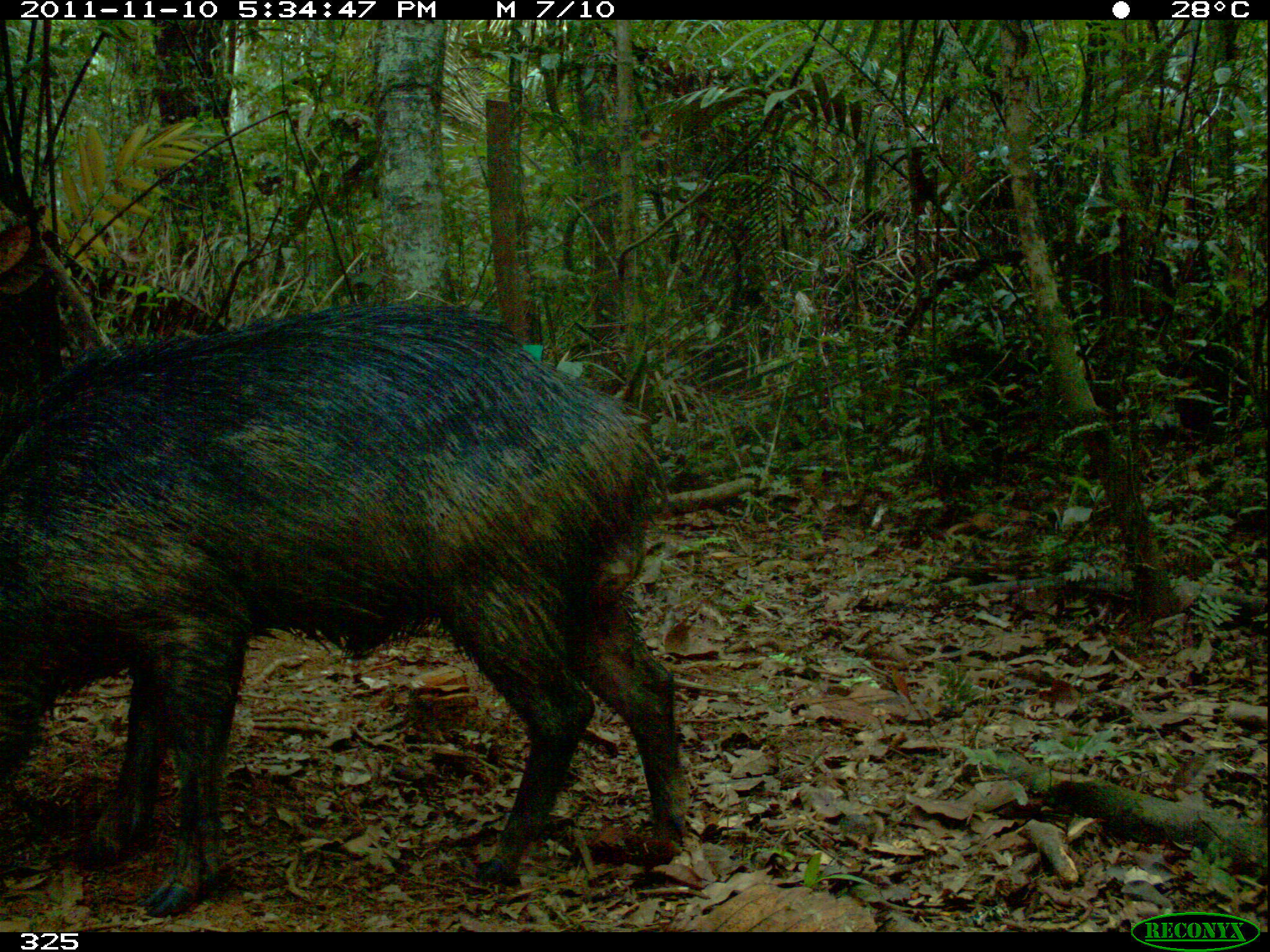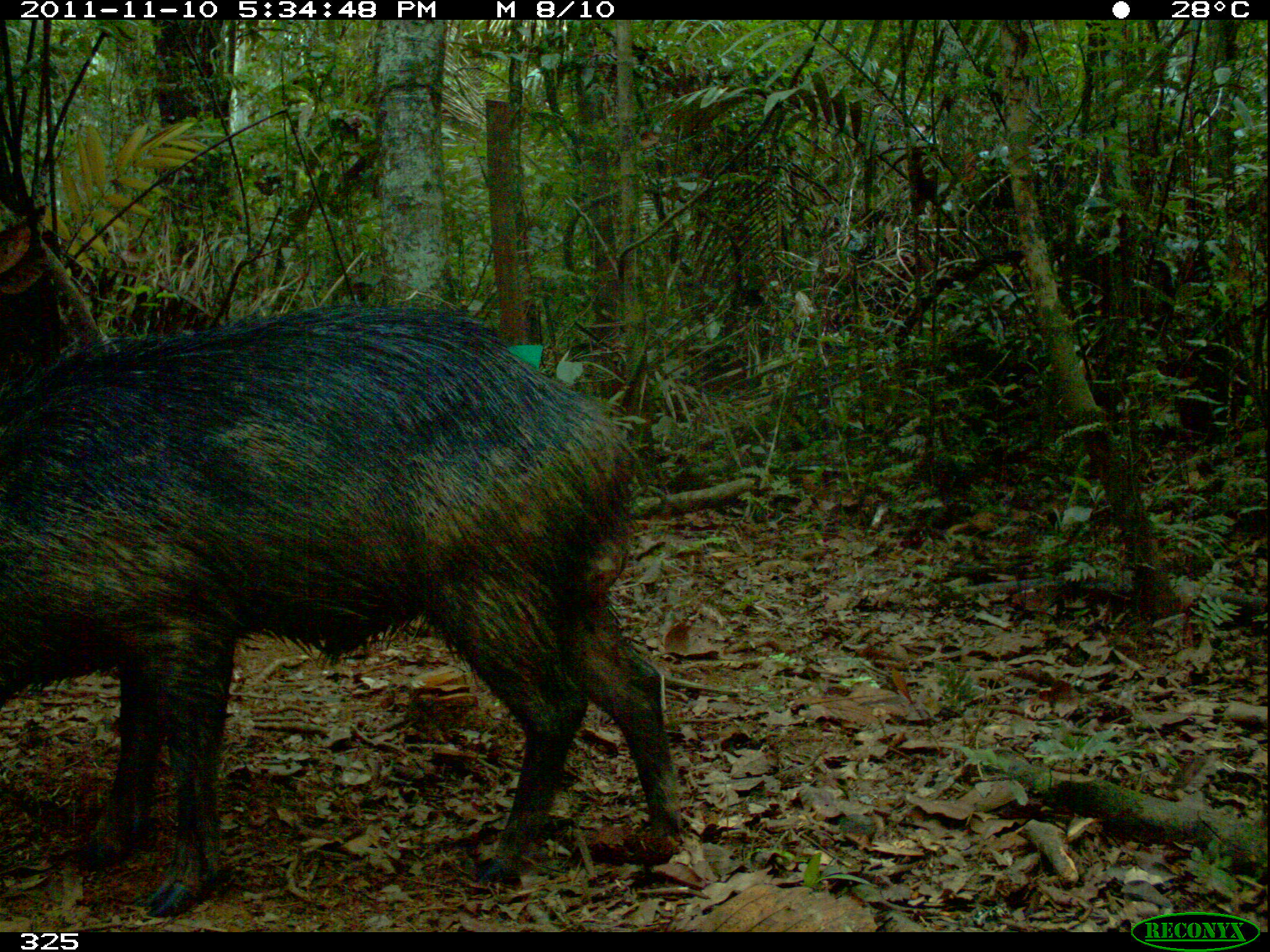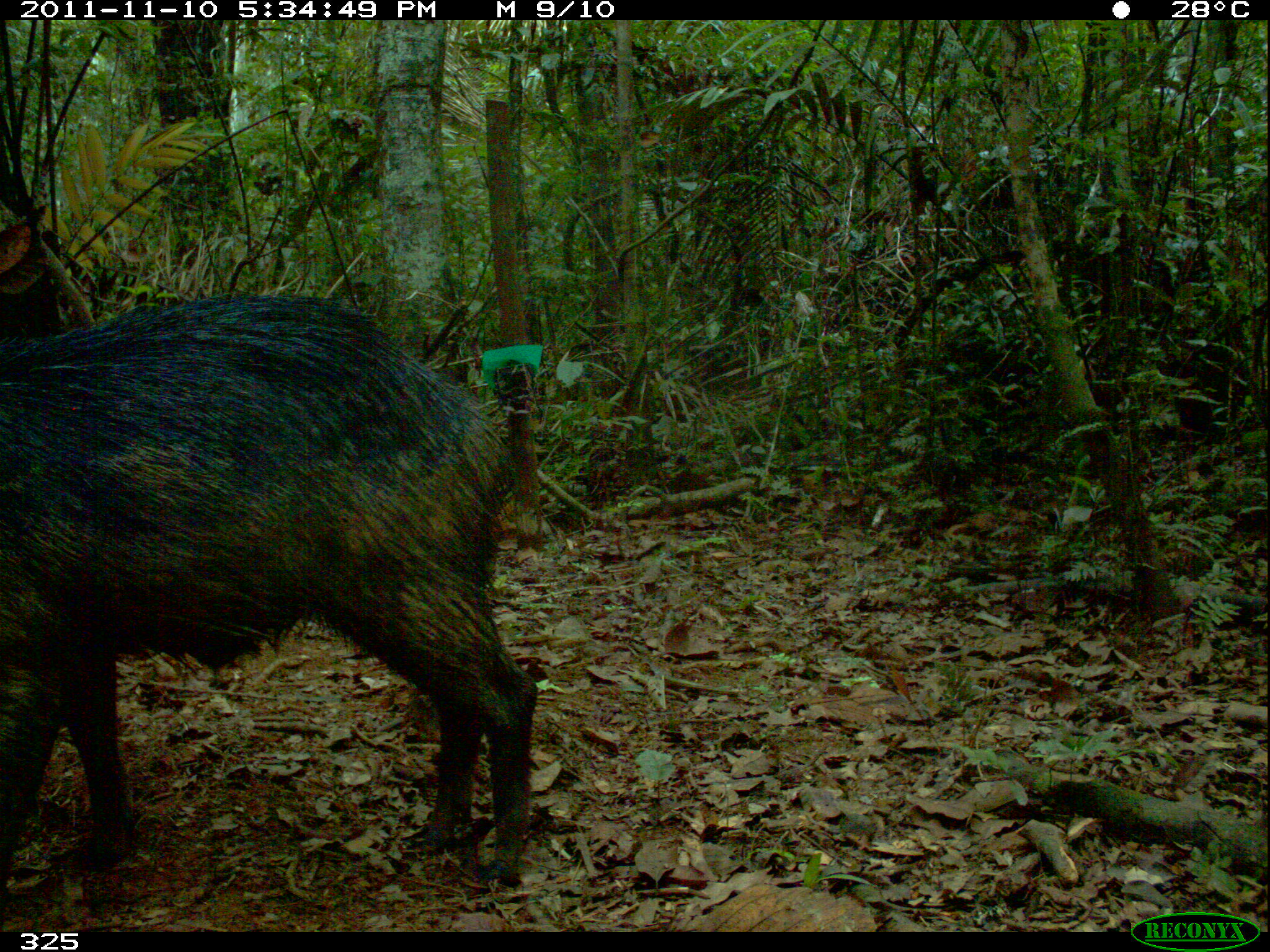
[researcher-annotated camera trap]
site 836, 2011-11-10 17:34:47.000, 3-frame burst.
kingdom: Animalia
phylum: Chordata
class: Mammalia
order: Artiodactyla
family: Tayassuidae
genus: Tayassu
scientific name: Tayassu pecari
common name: white-lipped peccary